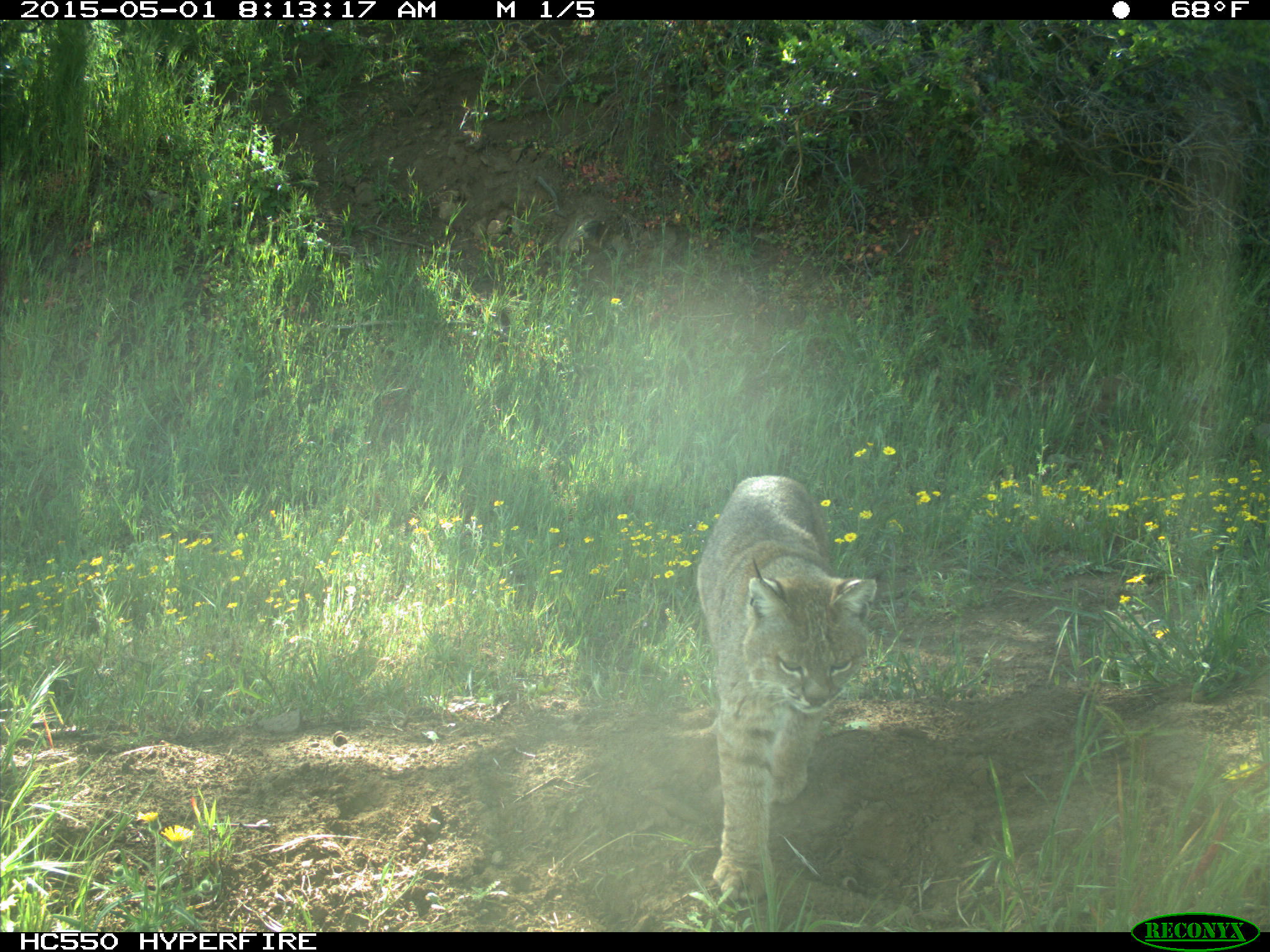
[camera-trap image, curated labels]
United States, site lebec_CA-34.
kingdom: Animalia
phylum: Chordata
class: Mammalia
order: Carnivora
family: Felidae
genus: Lynx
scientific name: Lynx rufus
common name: bobcat